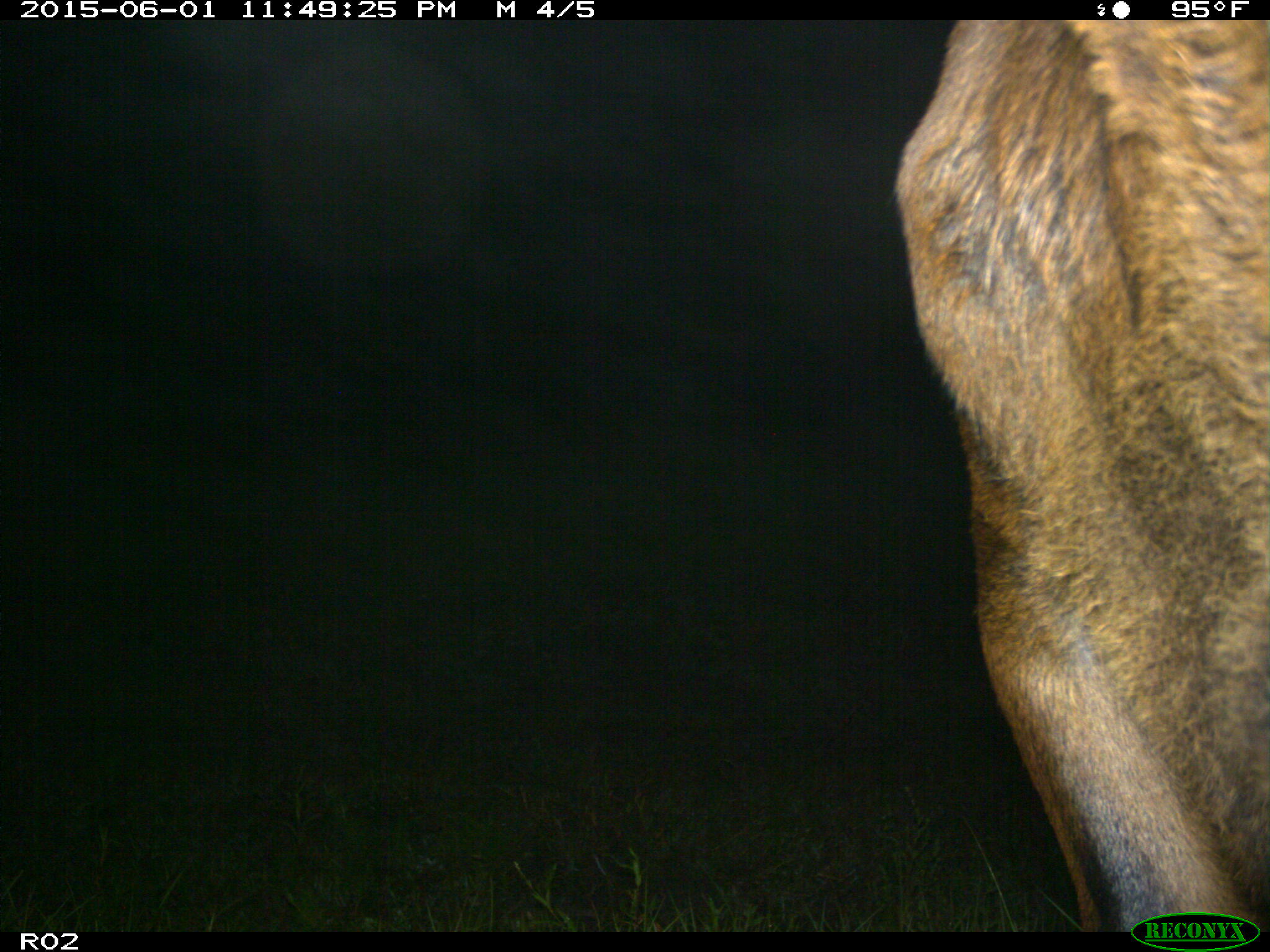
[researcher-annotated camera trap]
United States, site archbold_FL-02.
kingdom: Animalia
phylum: Chordata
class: Mammalia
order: Artiodactyla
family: Bovidae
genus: Bos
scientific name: Bos taurus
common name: domestic cow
Bos taurus (domestic cow).